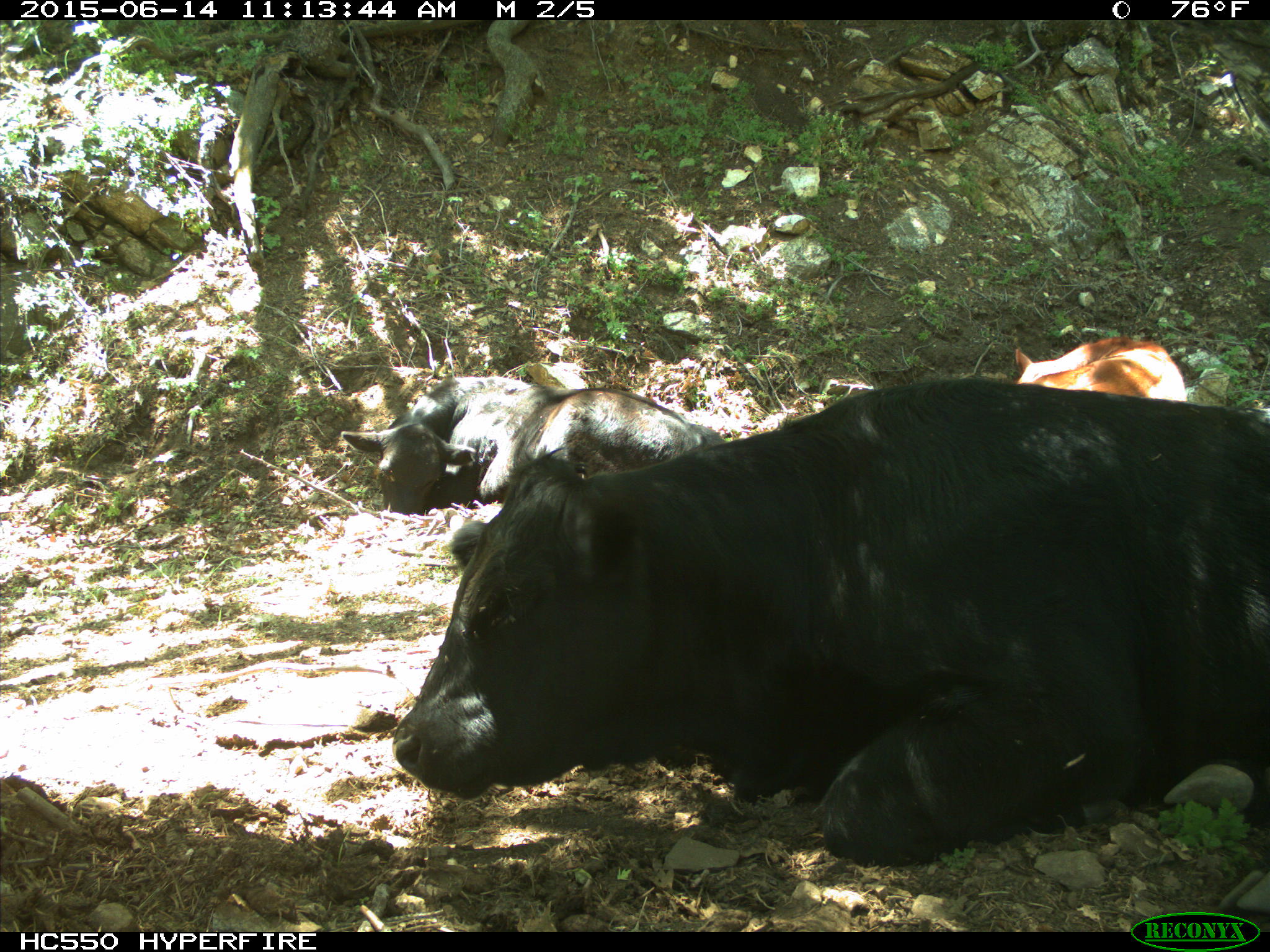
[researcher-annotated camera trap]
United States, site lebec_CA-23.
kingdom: Animalia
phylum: Chordata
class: Mammalia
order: Artiodactyla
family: Bovidae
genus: Bos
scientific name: Bos taurus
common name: domestic cow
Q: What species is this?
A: Bos taurus (domestic cow).